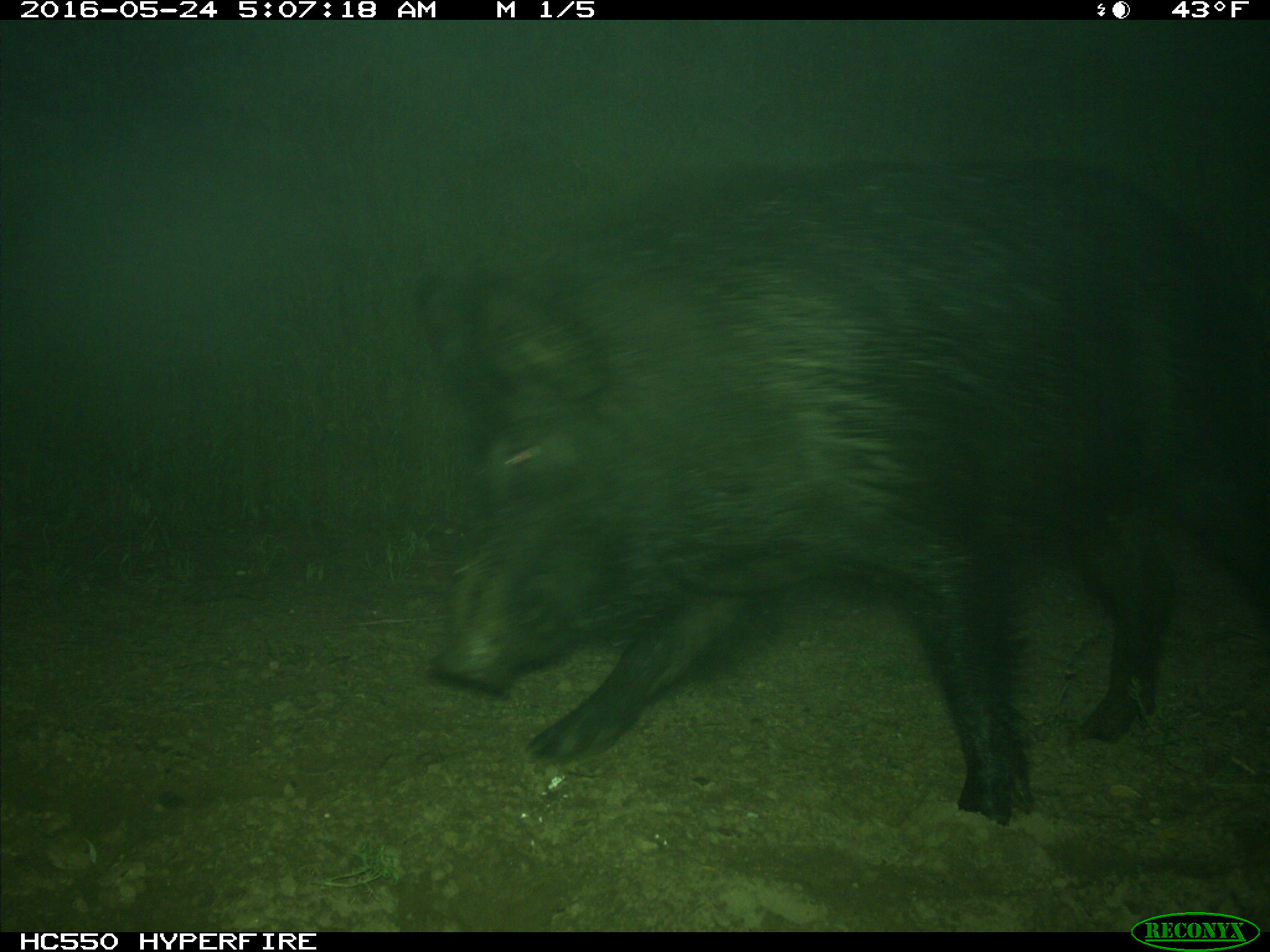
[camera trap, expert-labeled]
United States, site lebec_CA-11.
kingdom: Animalia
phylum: Chordata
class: Mammalia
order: Artiodactyla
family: Suidae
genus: Sus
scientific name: Sus scrofa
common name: wild boar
Sus scrofa (wild boar).